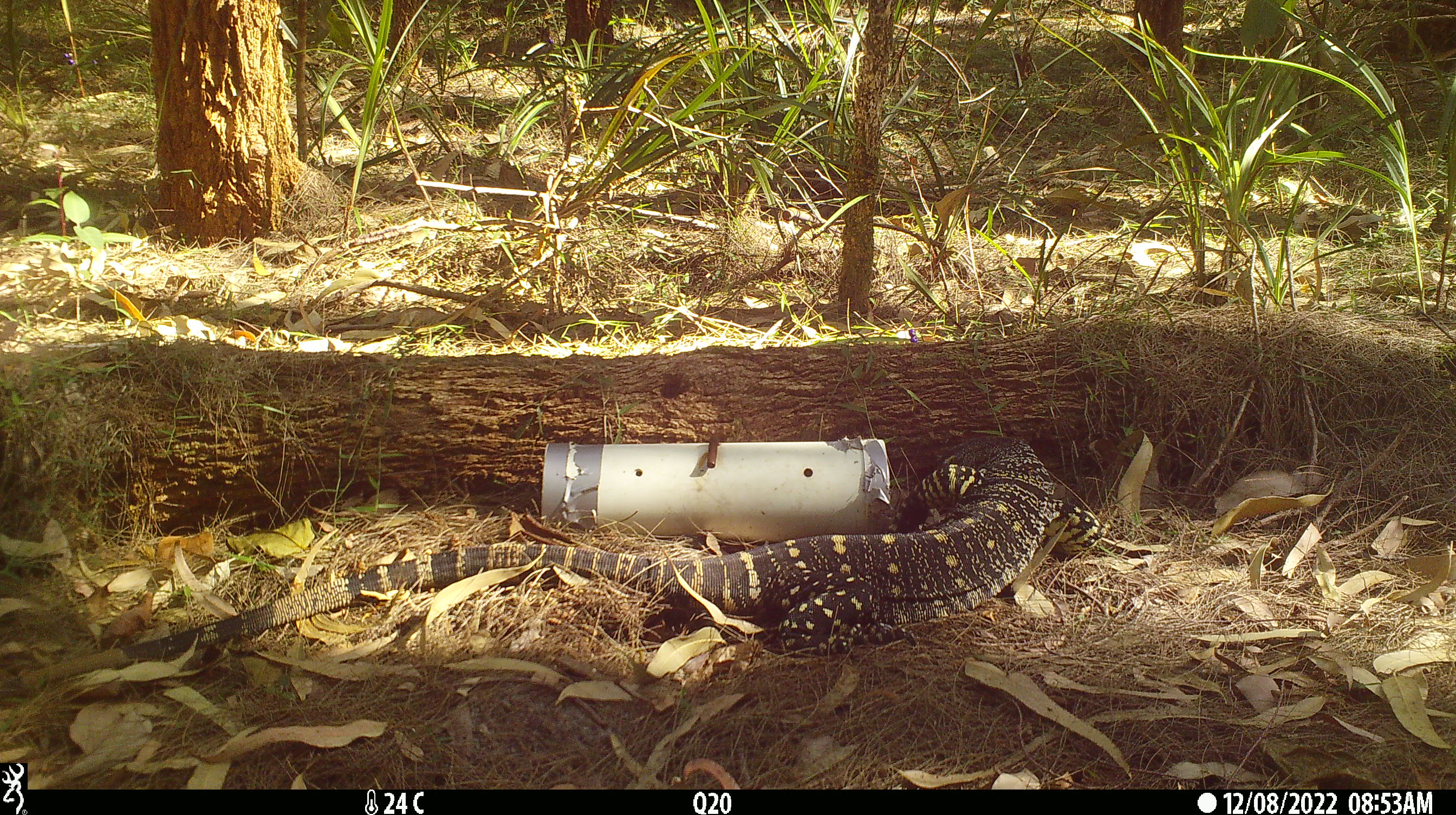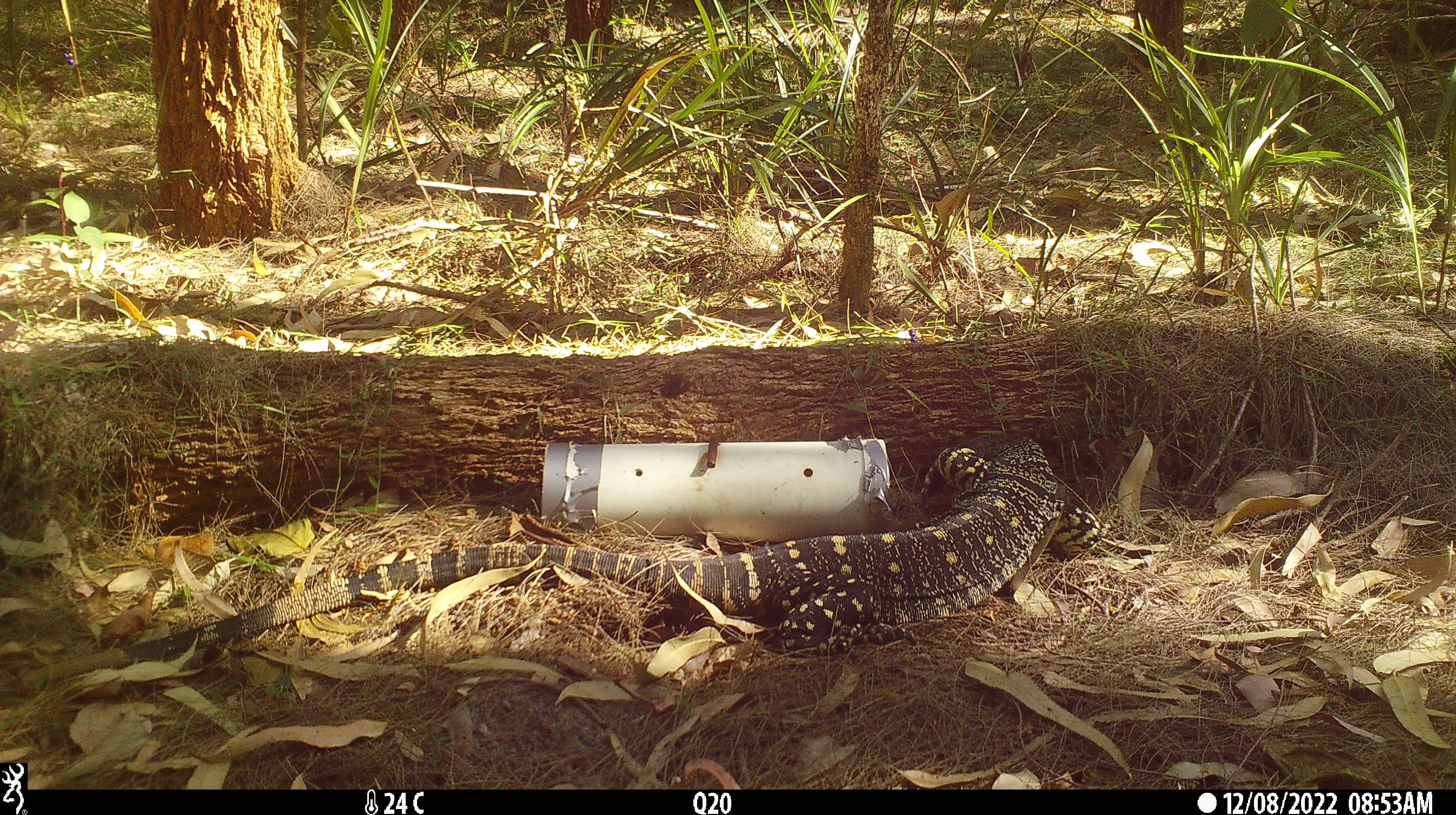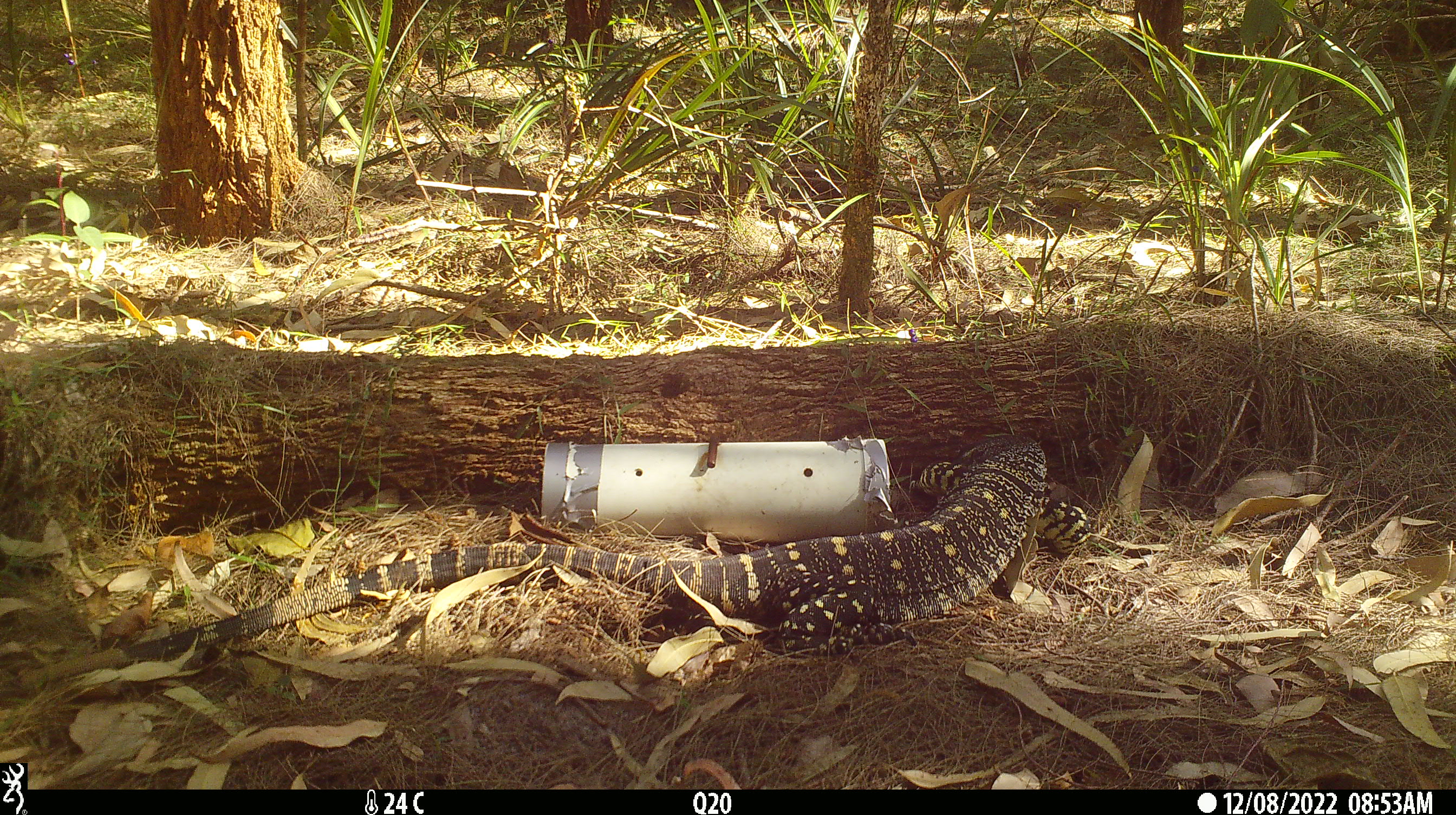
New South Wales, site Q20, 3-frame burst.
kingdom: Animalia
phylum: Chordata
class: Reptilia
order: Squamata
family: Varanidae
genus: Varanus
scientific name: Varanus varius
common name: lace monitor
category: goanna